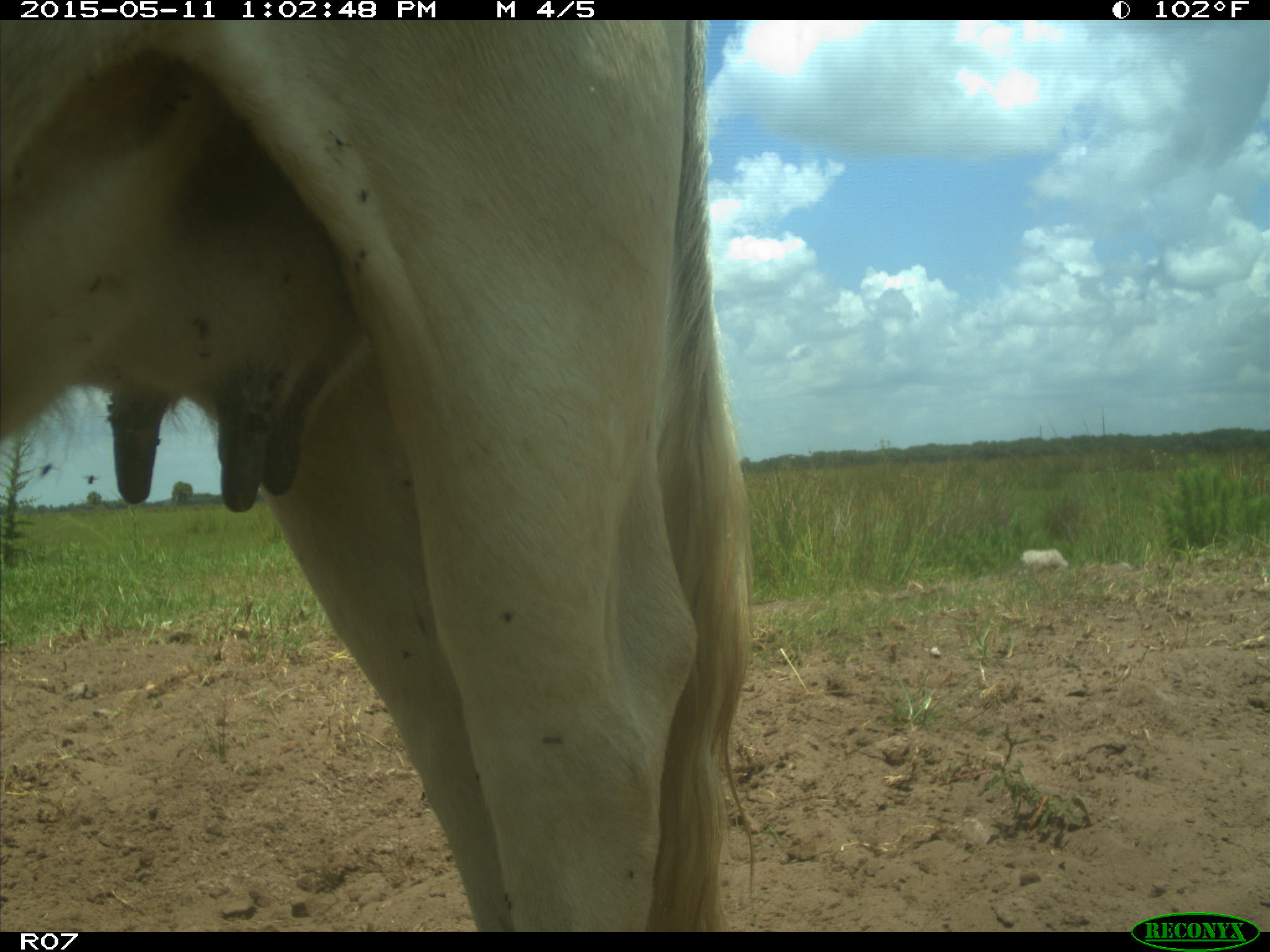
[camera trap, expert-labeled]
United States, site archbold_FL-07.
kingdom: Animalia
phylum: Chordata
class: Mammalia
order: Artiodactyla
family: Bovidae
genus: Bos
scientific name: Bos taurus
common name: domestic cow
Bos taurus (domestic cow).